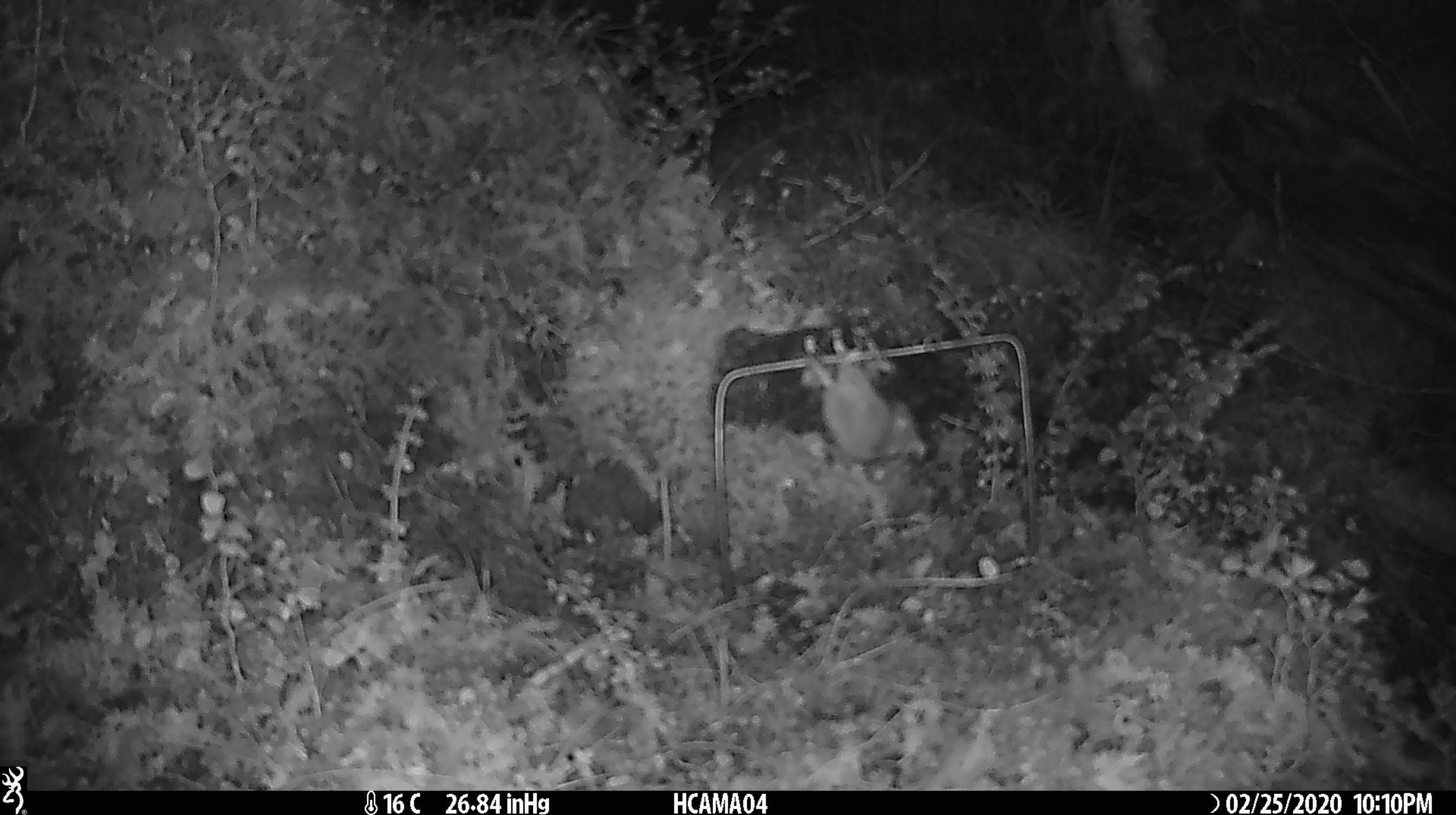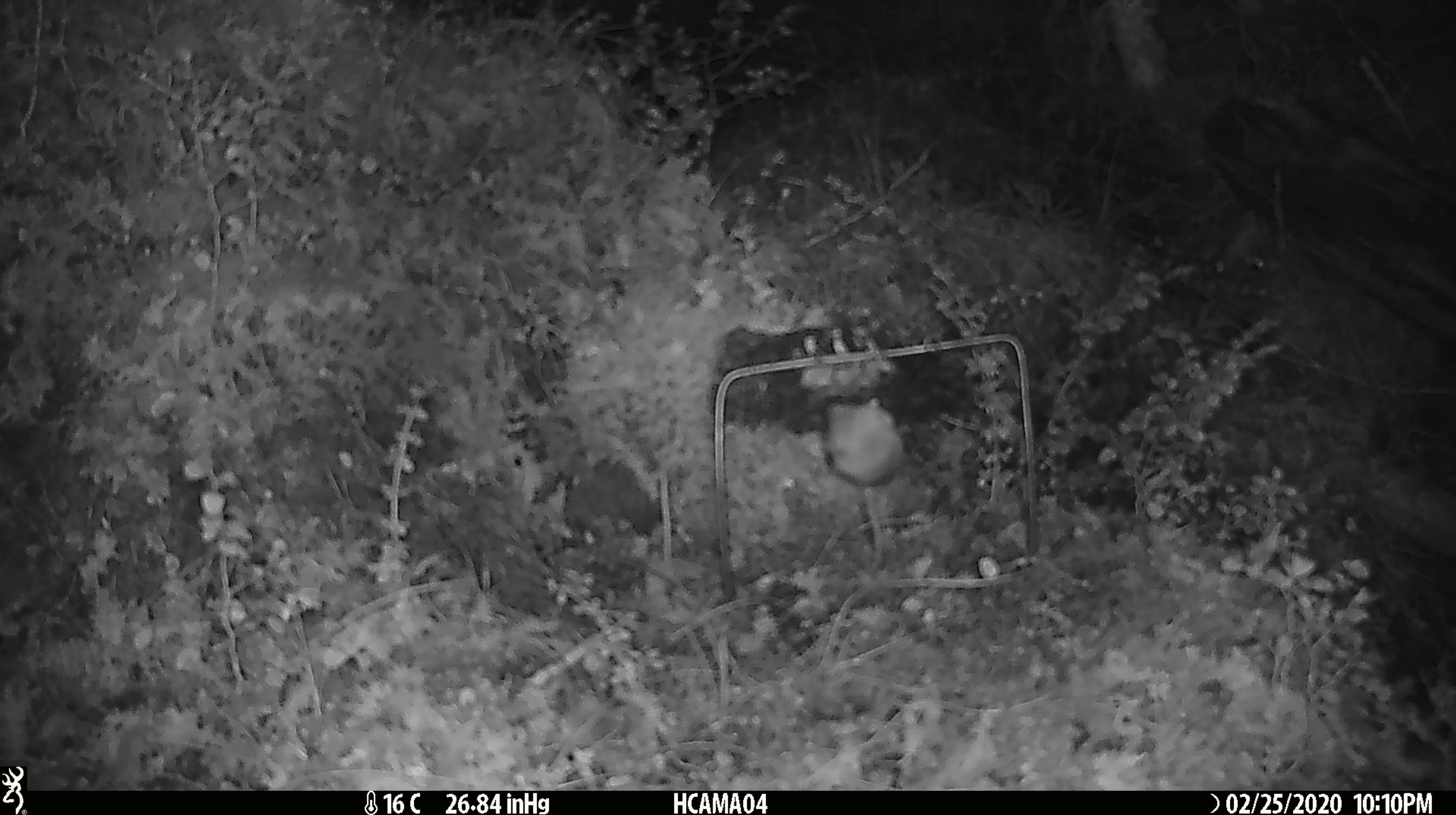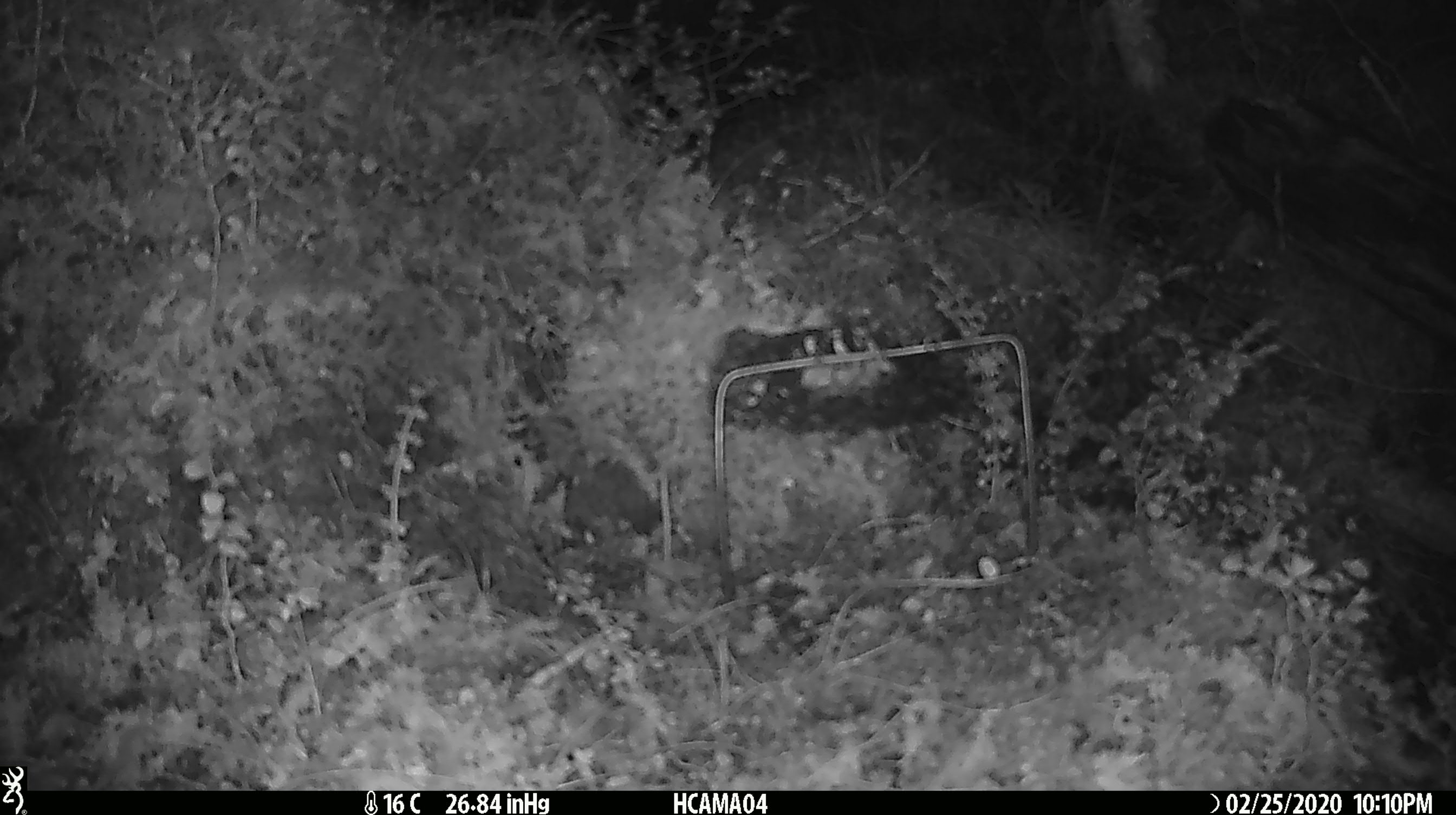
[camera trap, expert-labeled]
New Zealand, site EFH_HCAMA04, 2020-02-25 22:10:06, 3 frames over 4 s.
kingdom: Animalia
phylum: Chordata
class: Mammalia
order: Rodentia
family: Muridae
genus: Mus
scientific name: Mus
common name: mouse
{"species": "mouse (Mus)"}